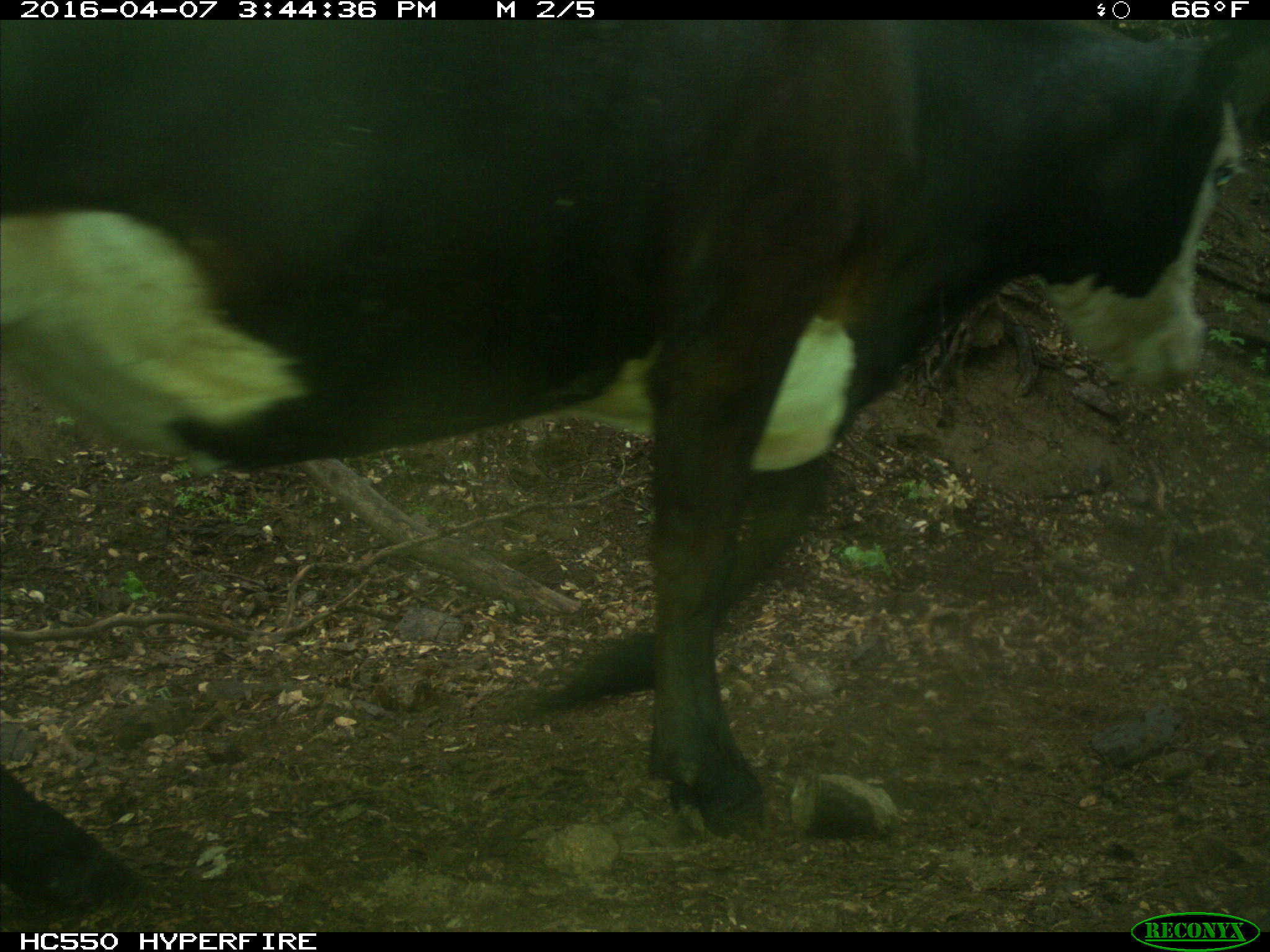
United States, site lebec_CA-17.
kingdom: Animalia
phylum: Chordata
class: Mammalia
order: Artiodactyla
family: Bovidae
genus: Bos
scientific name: Bos taurus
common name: domestic cow